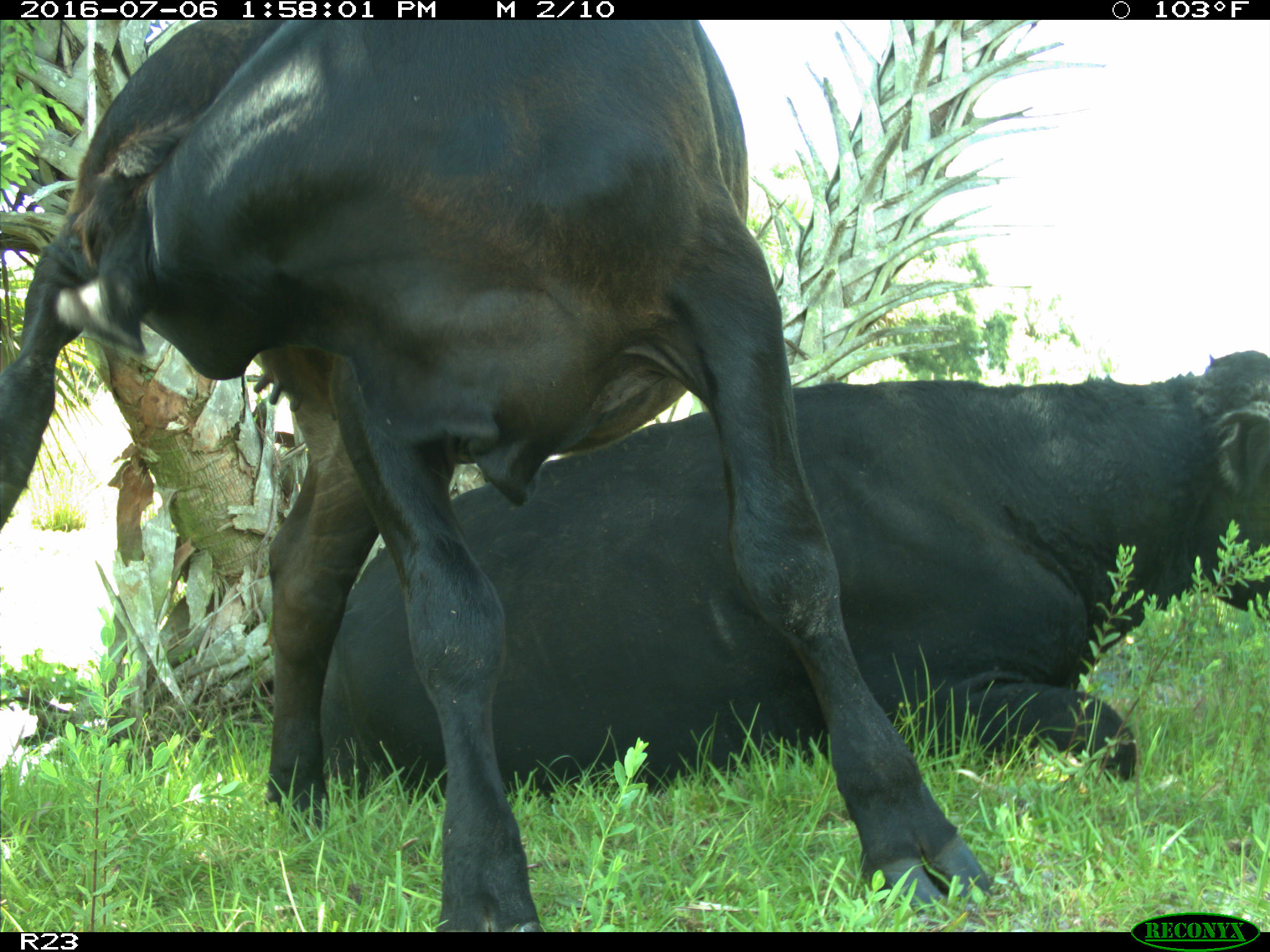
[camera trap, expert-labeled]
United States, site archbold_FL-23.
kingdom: Animalia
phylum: Chordata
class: Mammalia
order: Artiodactyla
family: Bovidae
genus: Bos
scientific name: Bos taurus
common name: domestic cow